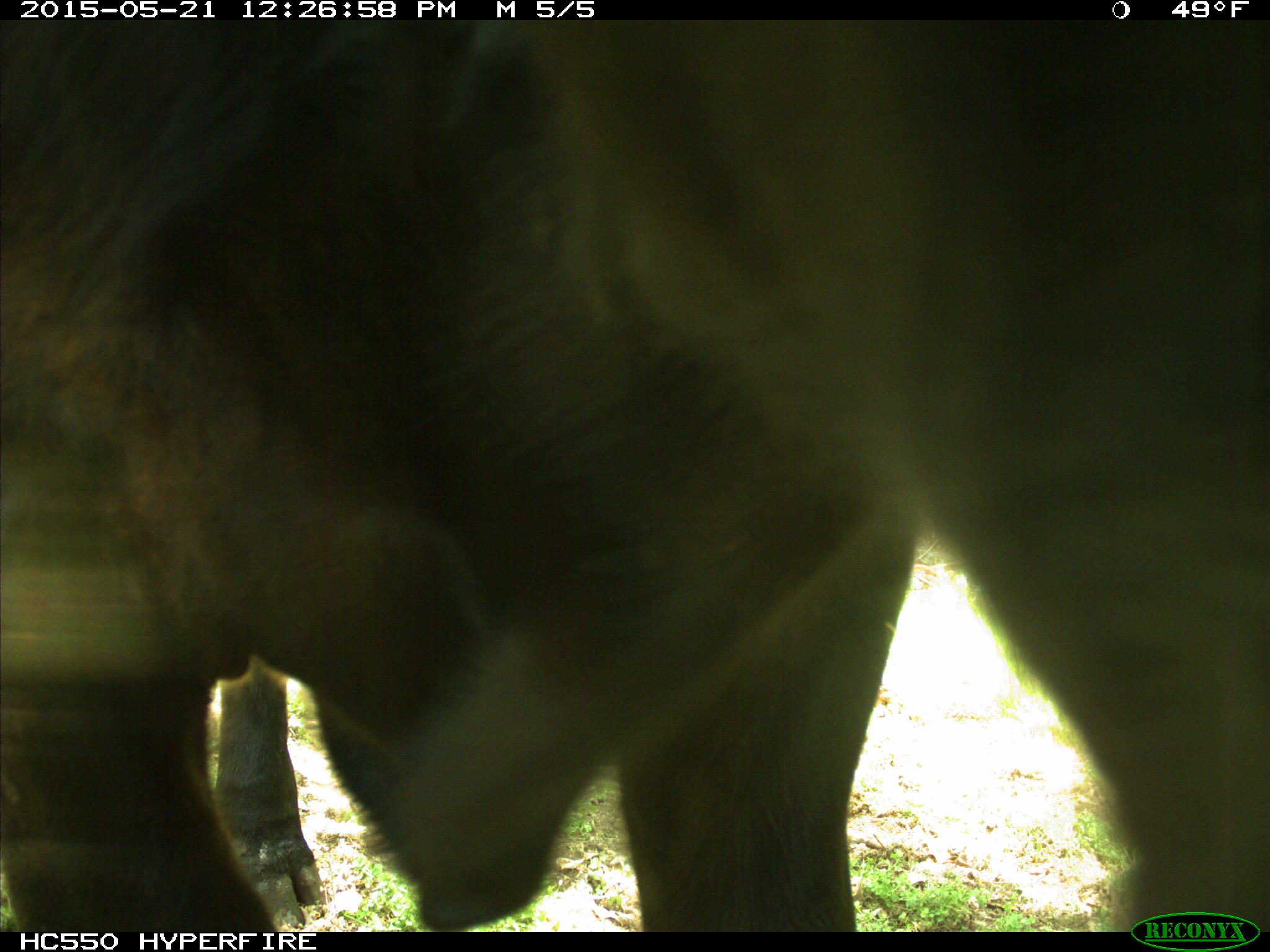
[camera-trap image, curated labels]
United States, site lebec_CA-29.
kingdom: Animalia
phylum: Chordata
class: Mammalia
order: Artiodactyla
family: Bovidae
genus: Bos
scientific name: Bos taurus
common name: domestic cow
Bos taurus (domestic cow).